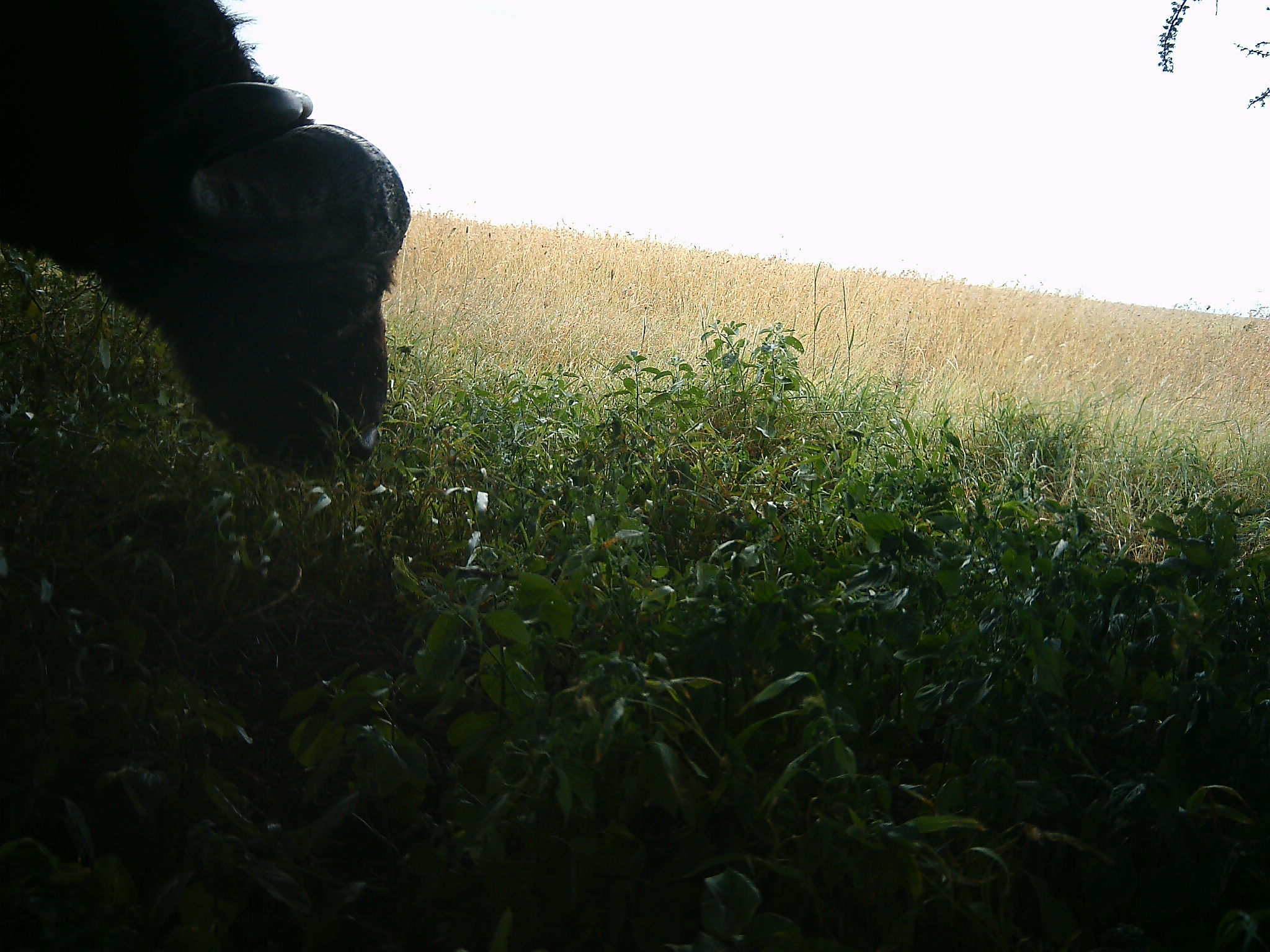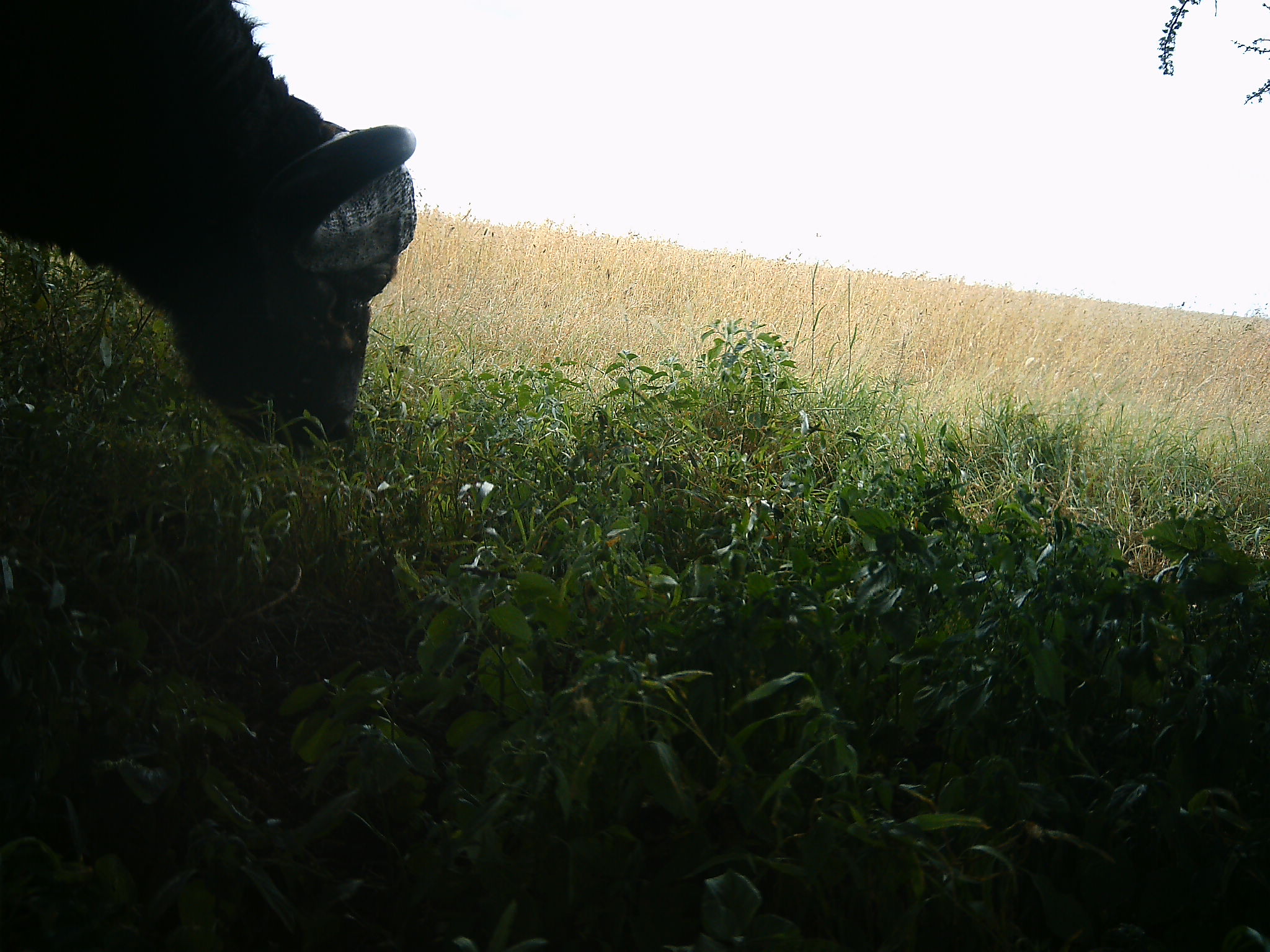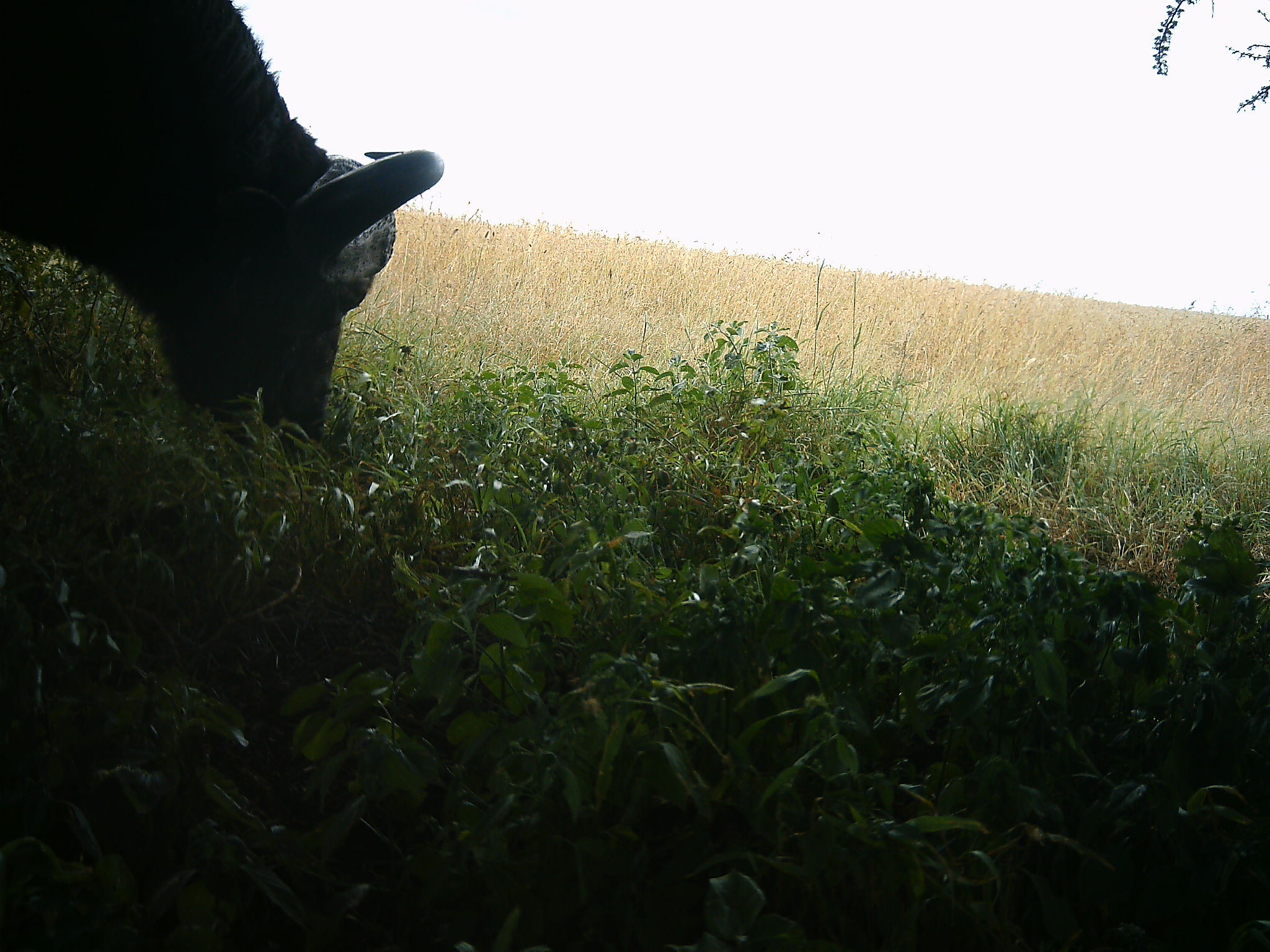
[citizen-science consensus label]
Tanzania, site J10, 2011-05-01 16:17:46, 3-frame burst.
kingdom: Animalia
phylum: Chordata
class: Mammalia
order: Artiodactyla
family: Bovidae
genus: Syncerus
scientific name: Syncerus caffer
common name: cape buffalo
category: buffalo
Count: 1.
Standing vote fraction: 25%.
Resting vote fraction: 0%.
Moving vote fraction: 0%.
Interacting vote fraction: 0%.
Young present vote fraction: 0%.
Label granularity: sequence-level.